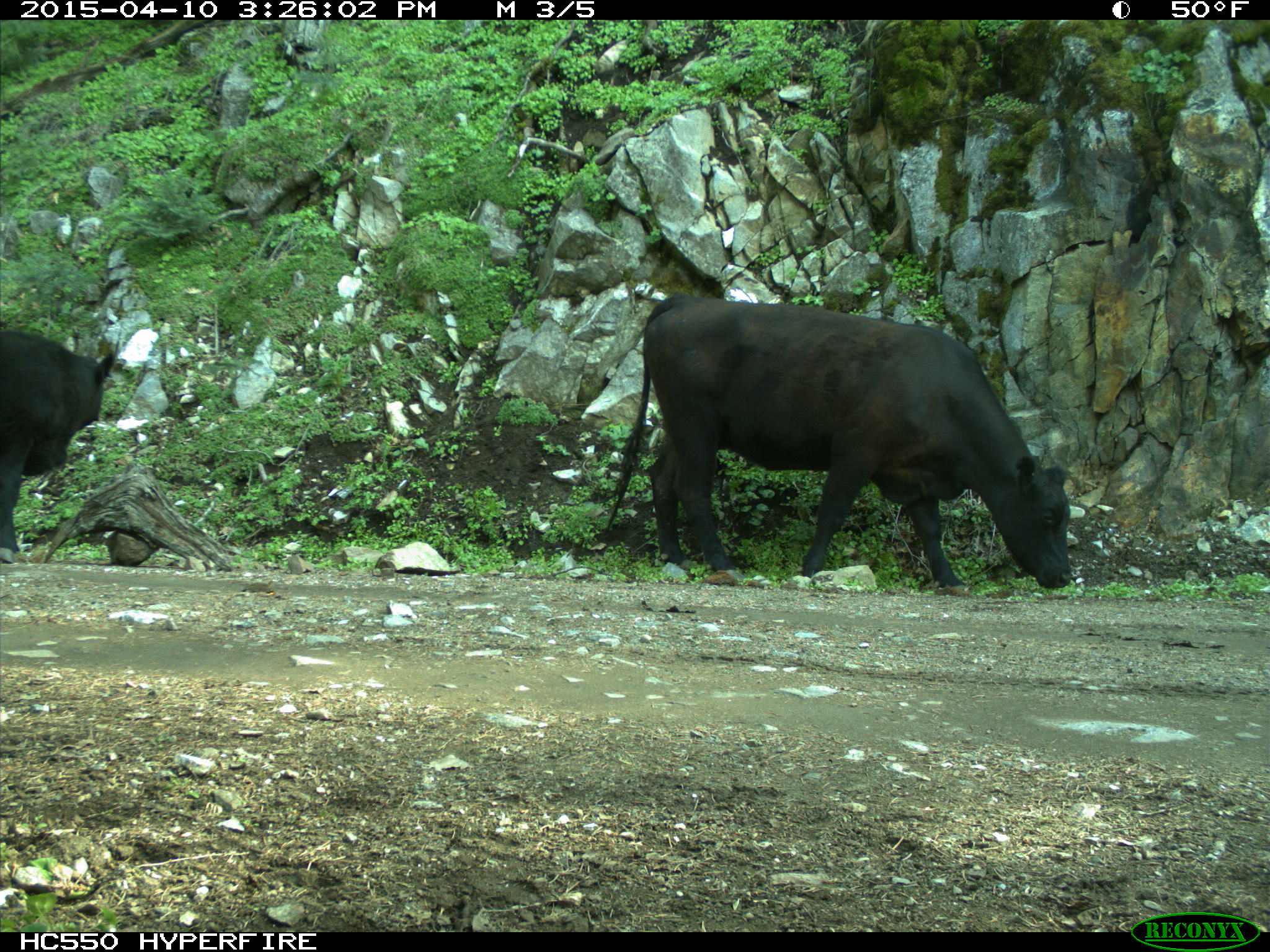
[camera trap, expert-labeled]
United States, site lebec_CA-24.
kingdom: Animalia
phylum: Chordata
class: Mammalia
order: Artiodactyla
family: Bovidae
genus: Bos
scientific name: Bos taurus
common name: domestic cow